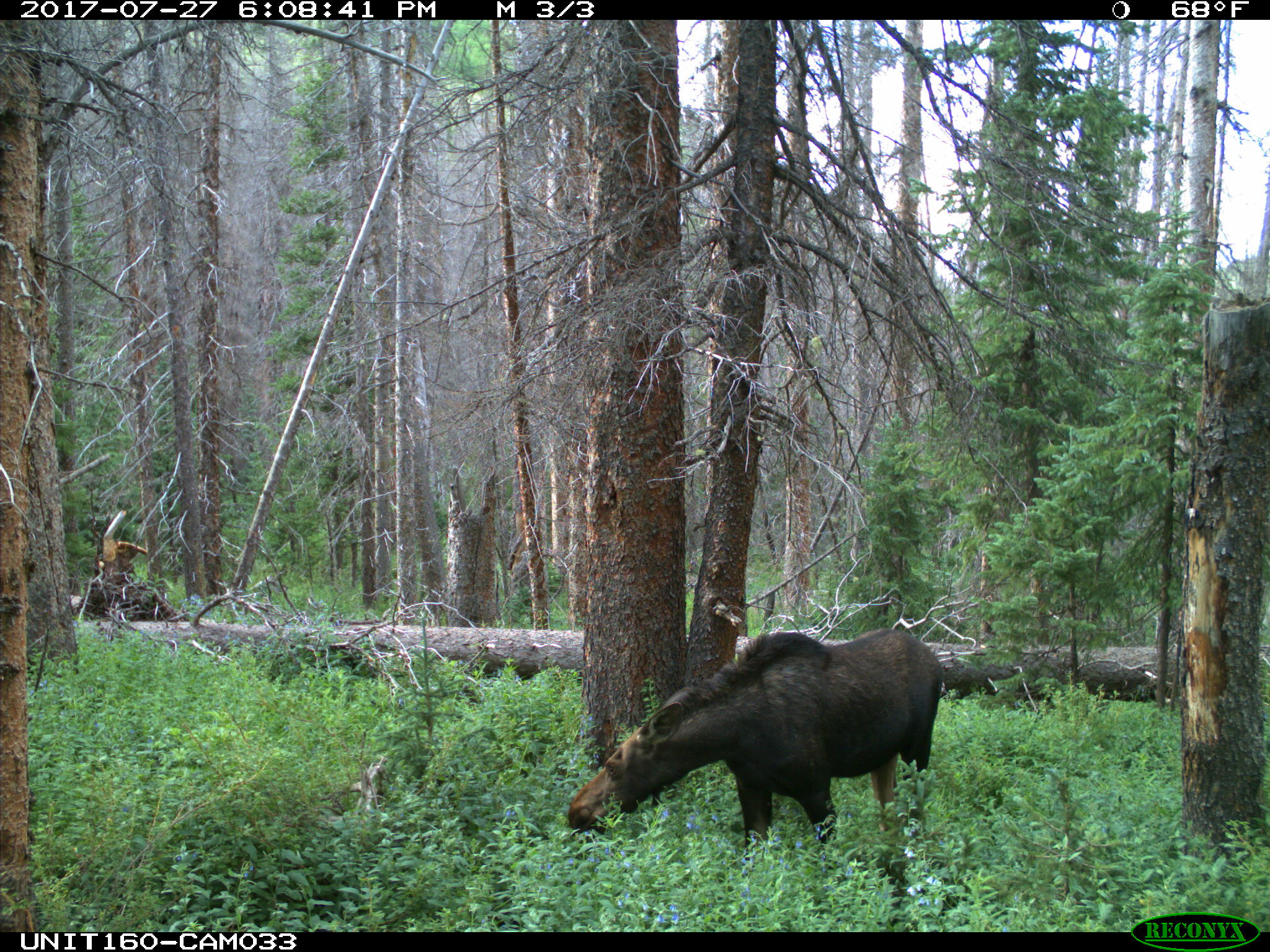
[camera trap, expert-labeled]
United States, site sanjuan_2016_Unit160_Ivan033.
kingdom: Animalia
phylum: Chordata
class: Mammalia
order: Artiodactyla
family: Cervidae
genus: Alces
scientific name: Alces alces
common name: moose